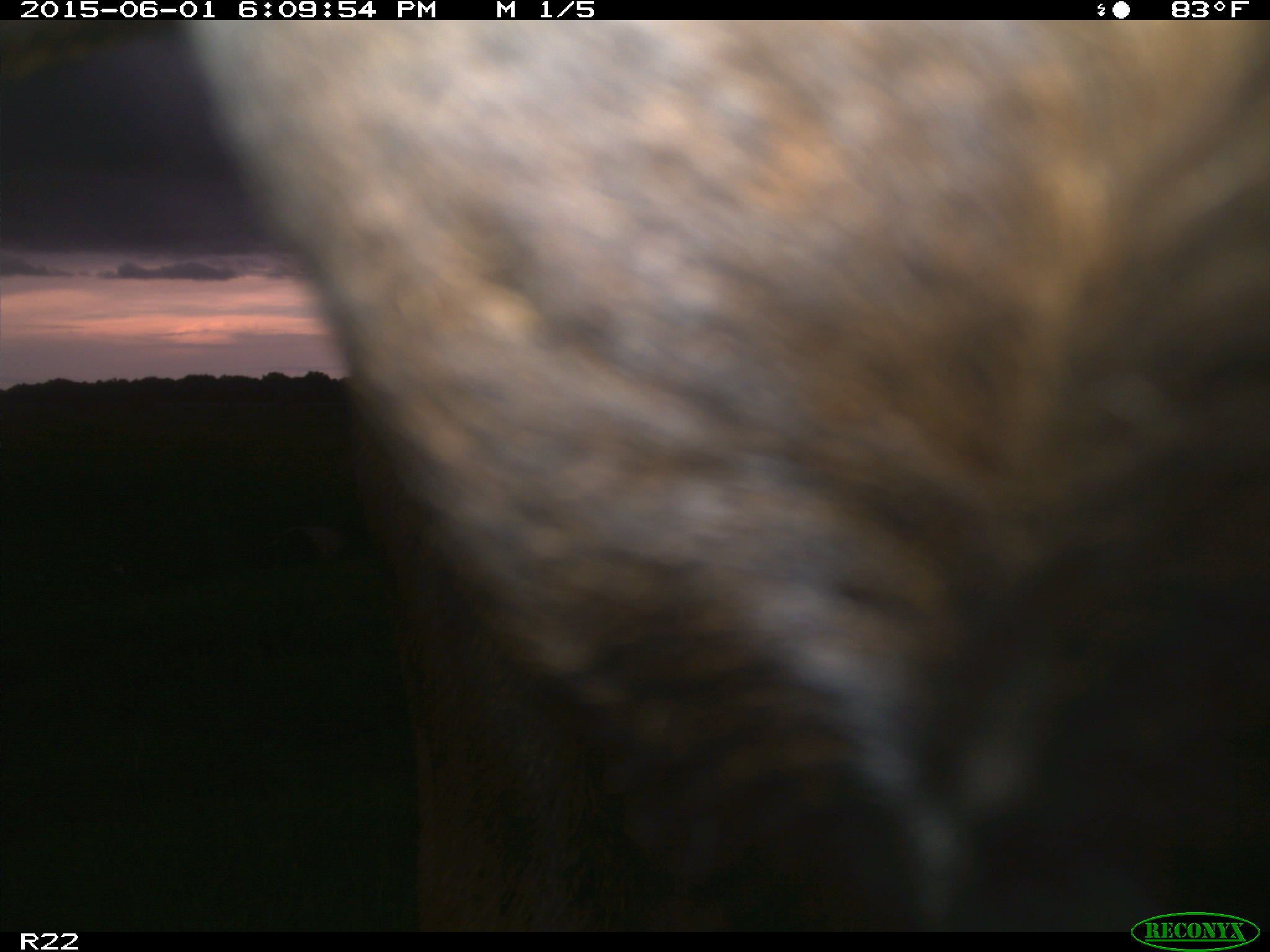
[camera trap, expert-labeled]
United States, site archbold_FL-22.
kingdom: Animalia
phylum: Chordata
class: Mammalia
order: Artiodactyla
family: Bovidae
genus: Bos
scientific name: Bos taurus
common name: domestic cow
Bos taurus (domestic cow).